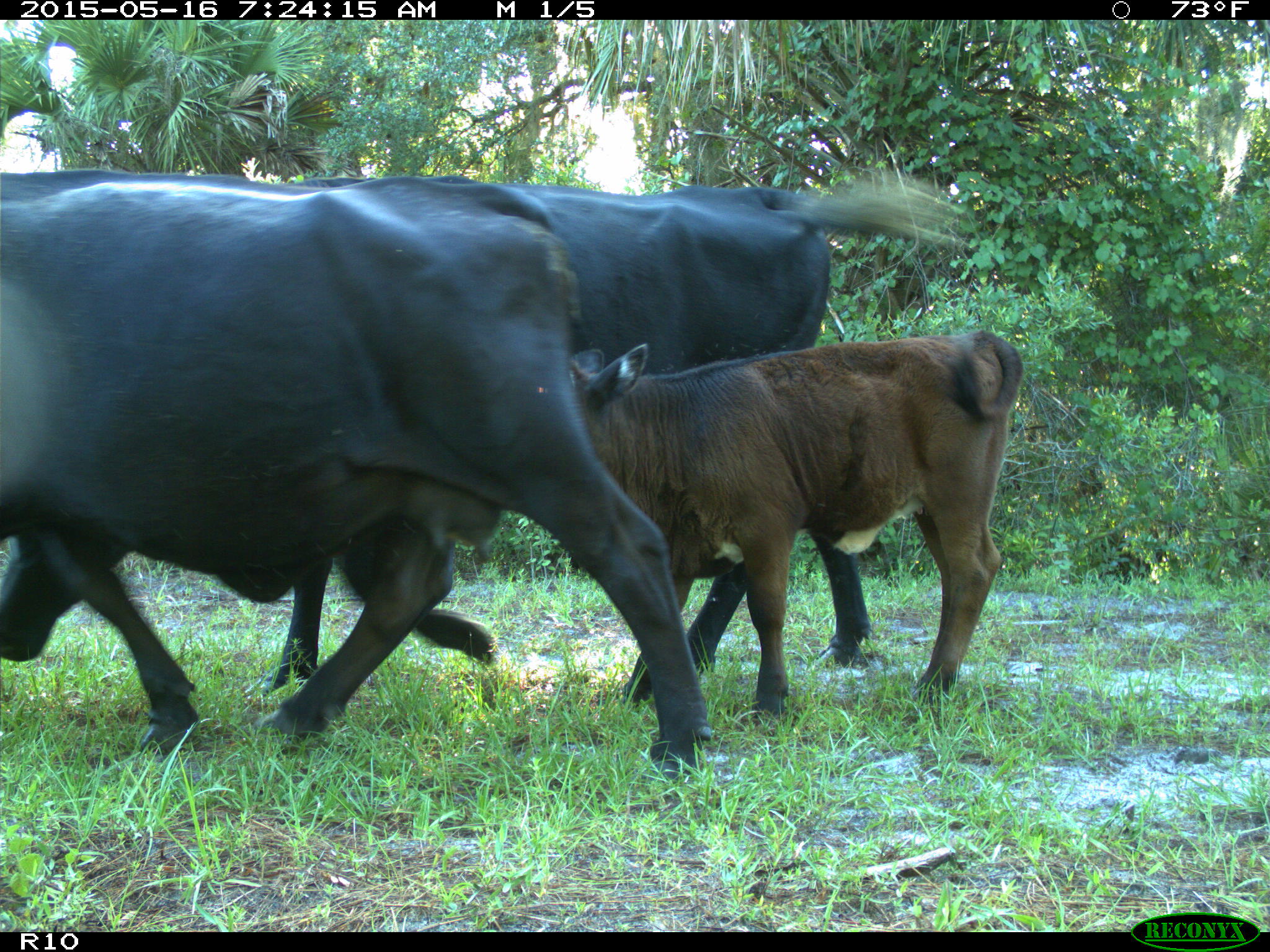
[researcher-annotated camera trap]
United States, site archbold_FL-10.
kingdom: Animalia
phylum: Chordata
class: Mammalia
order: Artiodactyla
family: Bovidae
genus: Bos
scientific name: Bos taurus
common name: domestic cow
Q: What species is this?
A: Bos taurus (domestic cow).